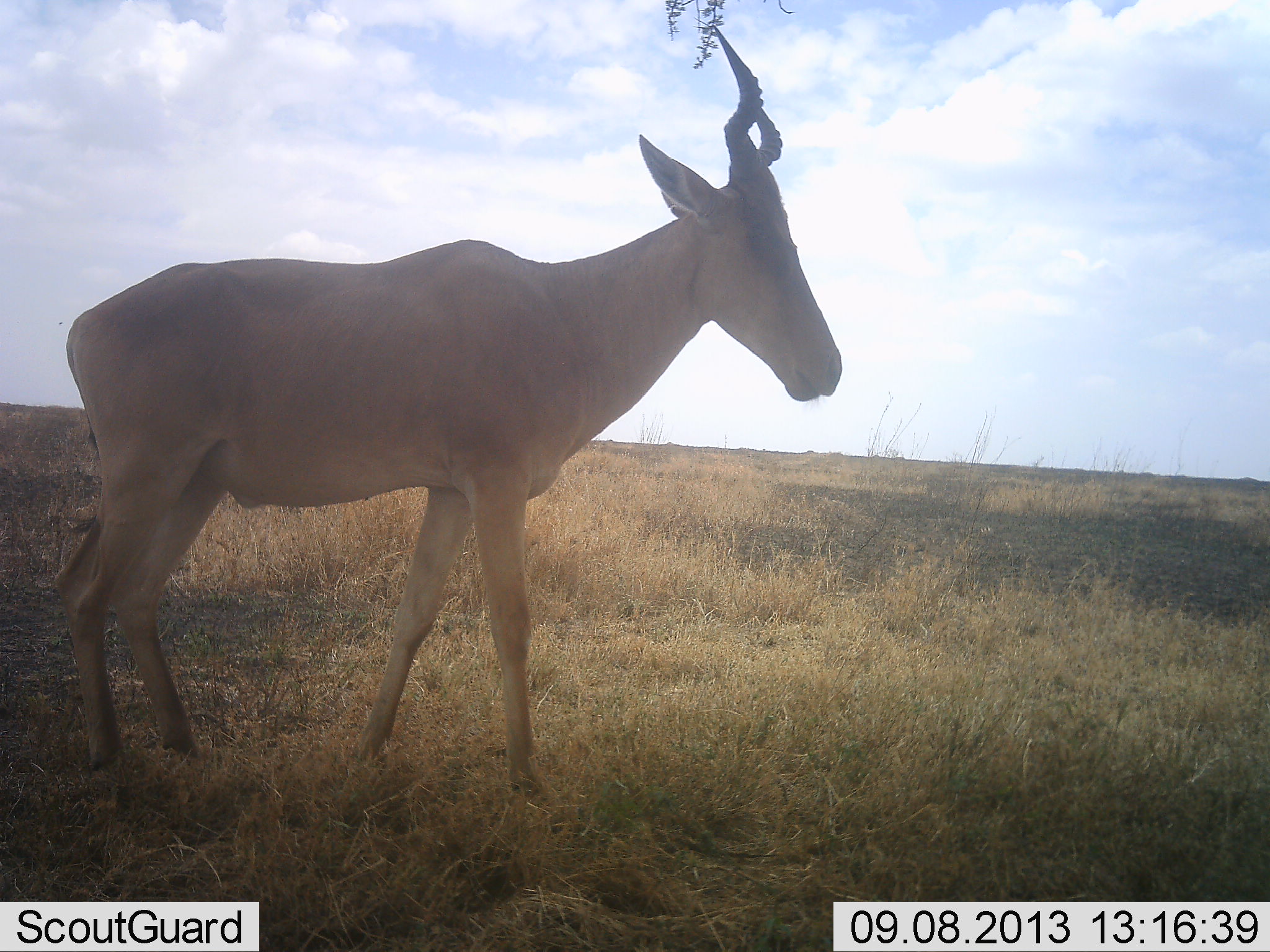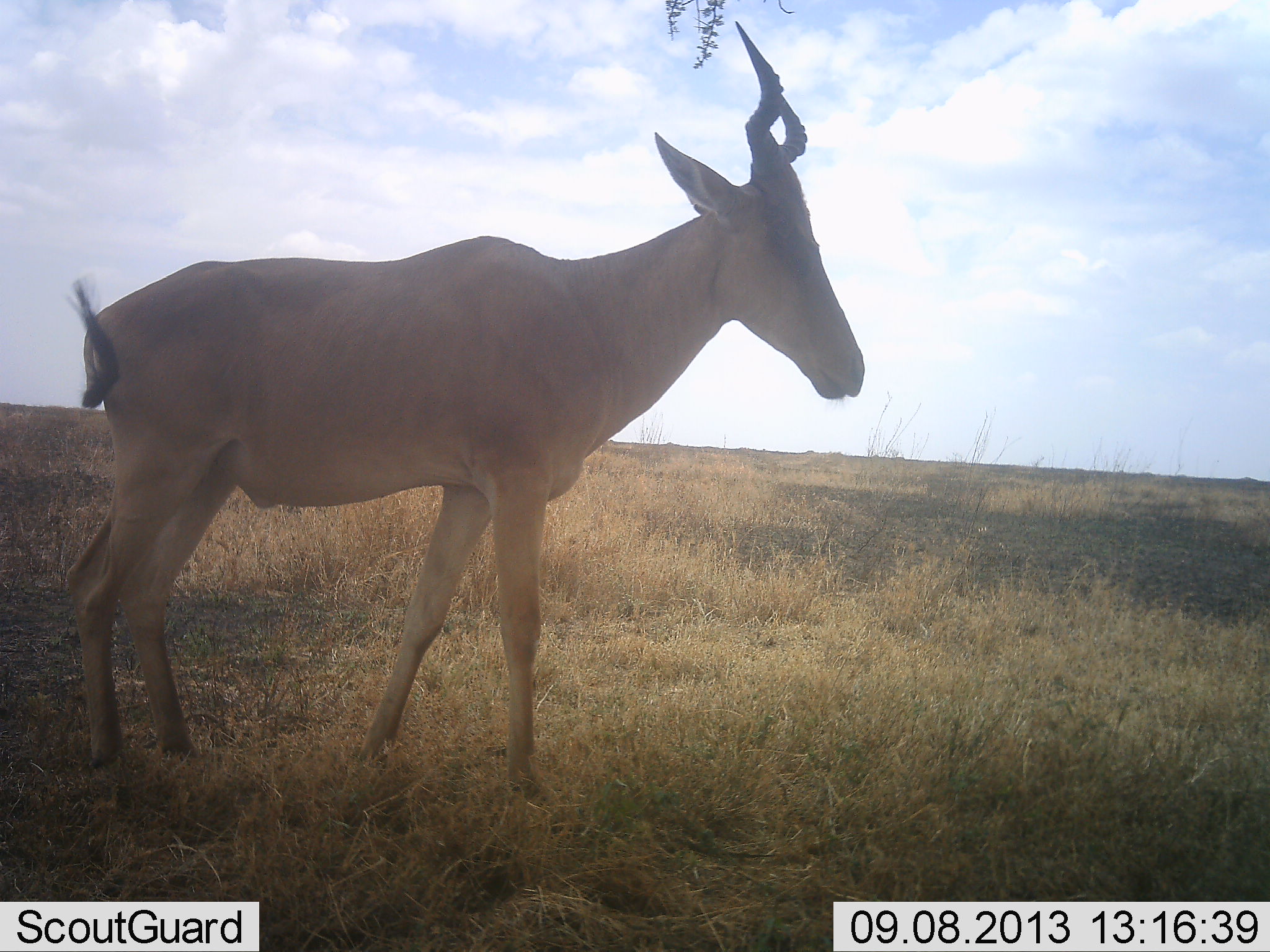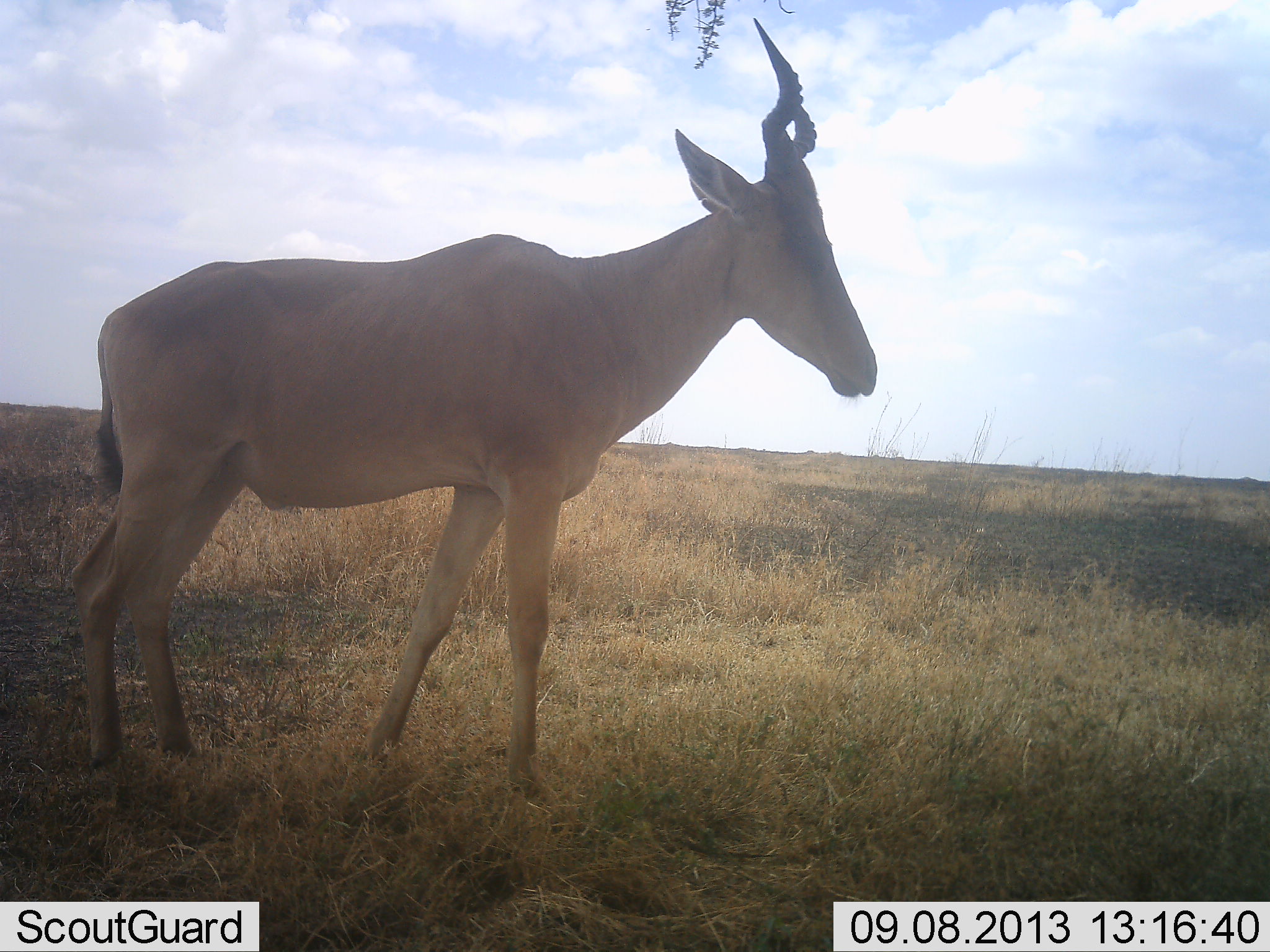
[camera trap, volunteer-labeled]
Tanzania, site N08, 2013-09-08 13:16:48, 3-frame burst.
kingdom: Animalia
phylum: Chordata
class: Mammalia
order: Artiodactyla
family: Bovidae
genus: Alcelaphus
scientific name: Alcelaphus buselaphus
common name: hartebeest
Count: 1.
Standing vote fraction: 96%.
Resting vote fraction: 0%.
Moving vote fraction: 4%.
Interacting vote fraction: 0%.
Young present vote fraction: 0%.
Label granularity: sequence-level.